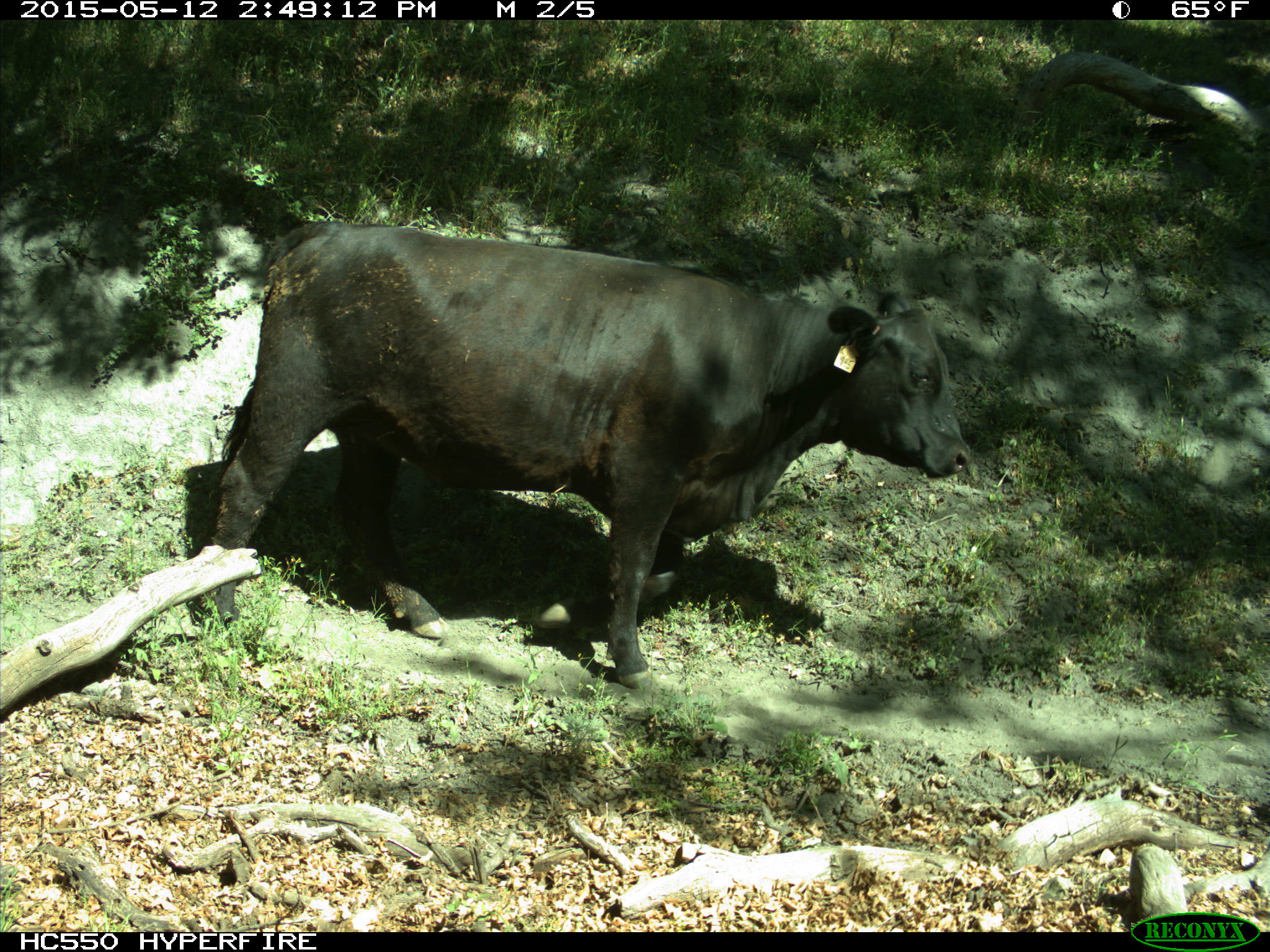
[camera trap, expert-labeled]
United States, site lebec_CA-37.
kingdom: Animalia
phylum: Chordata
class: Mammalia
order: Artiodactyla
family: Bovidae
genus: Bos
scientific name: Bos taurus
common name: domestic cow